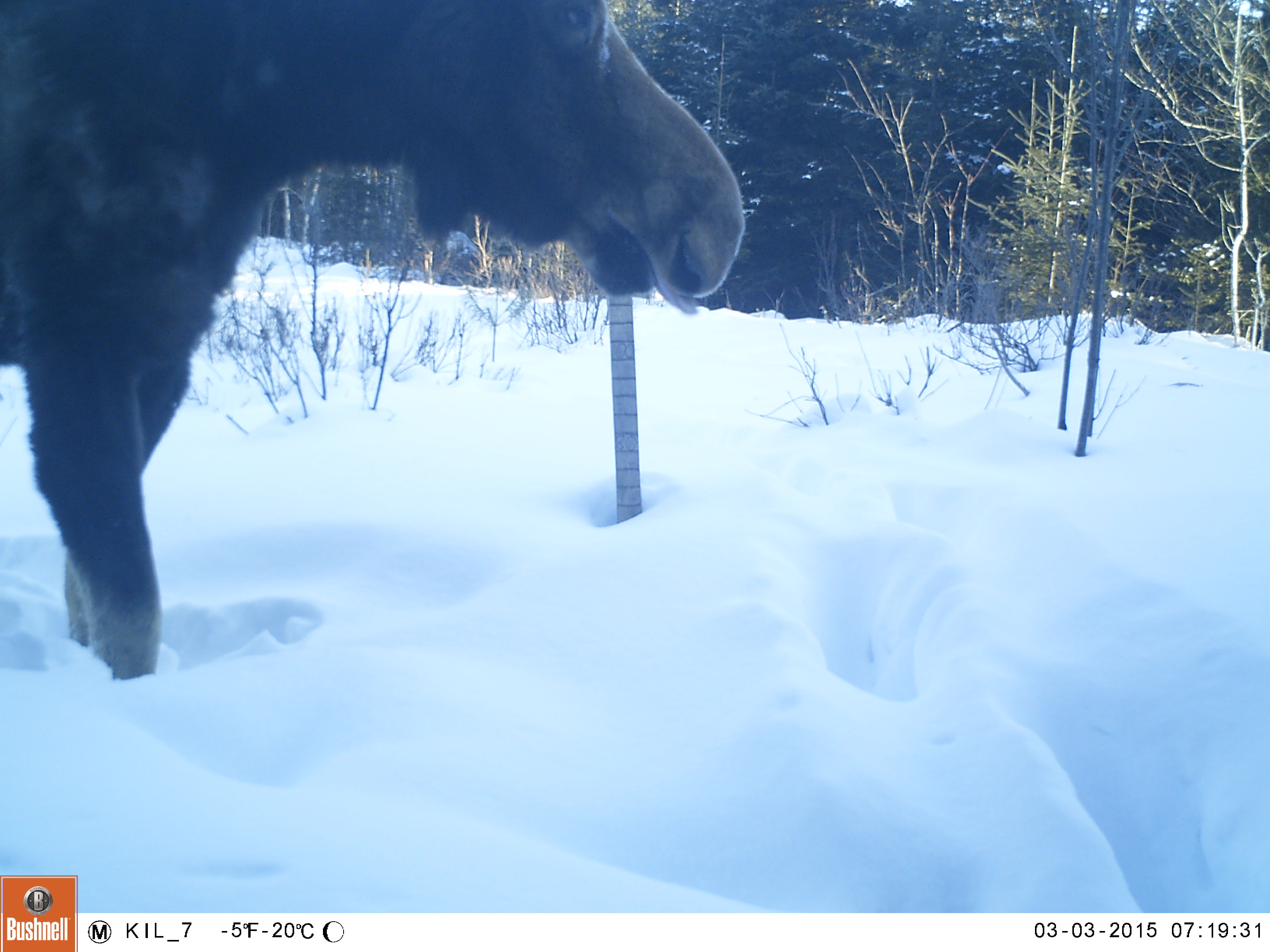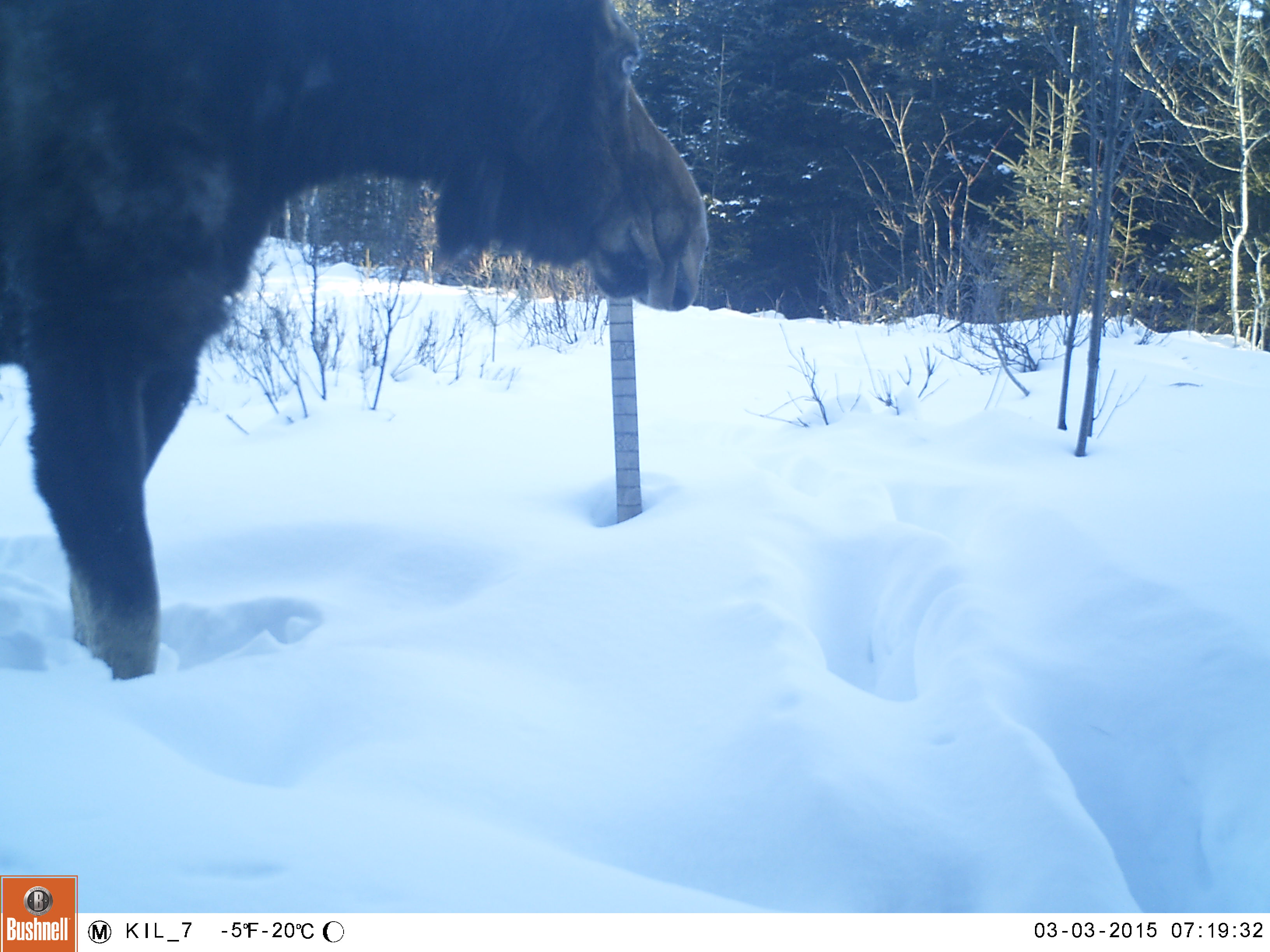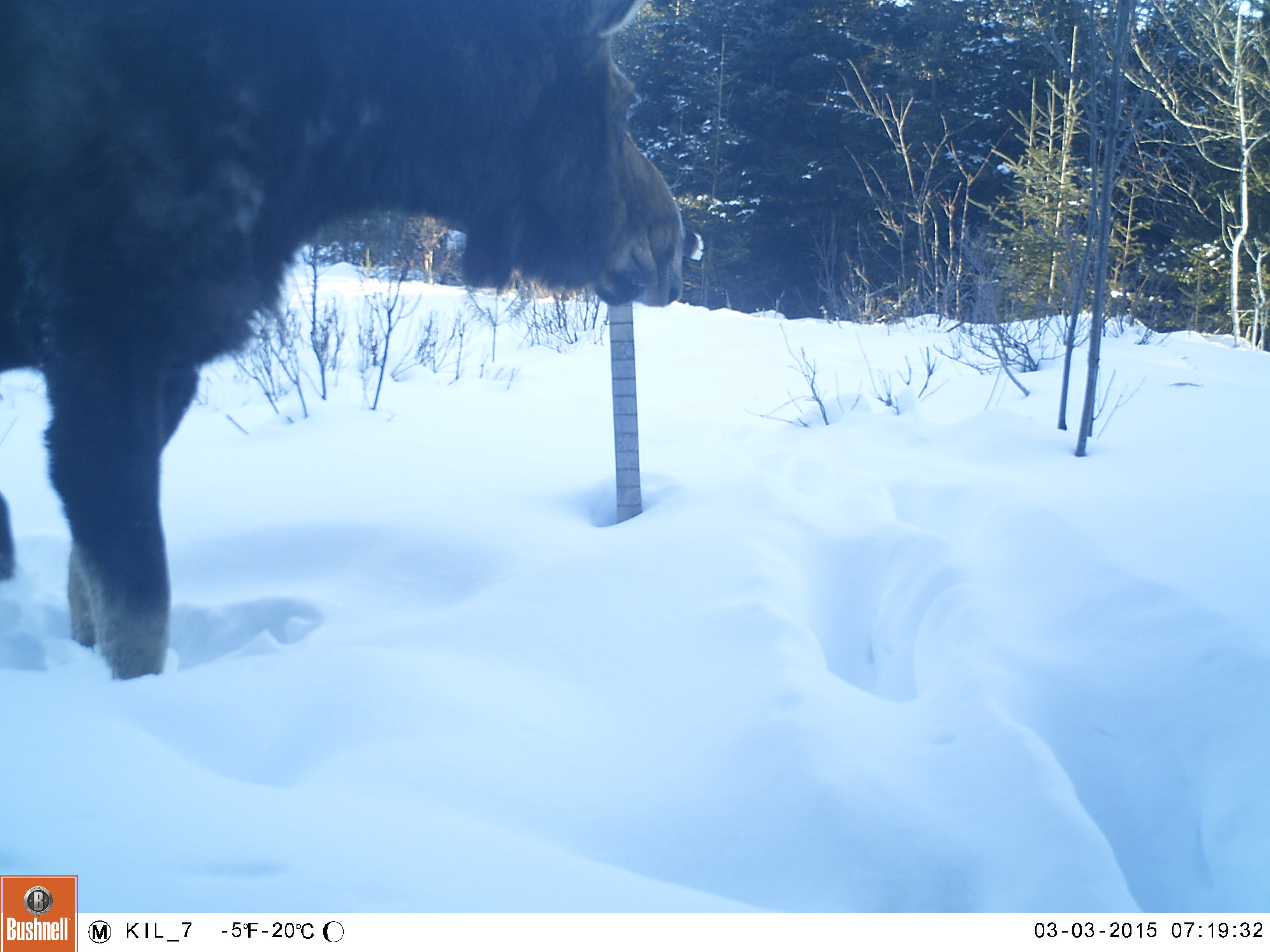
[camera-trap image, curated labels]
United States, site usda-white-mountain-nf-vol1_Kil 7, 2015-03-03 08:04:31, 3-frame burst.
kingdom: Animalia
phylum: Chordata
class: Mammalia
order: Artiodactyla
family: Cervidae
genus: Alces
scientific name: Alces alces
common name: moose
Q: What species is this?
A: Moose (Alces alces).